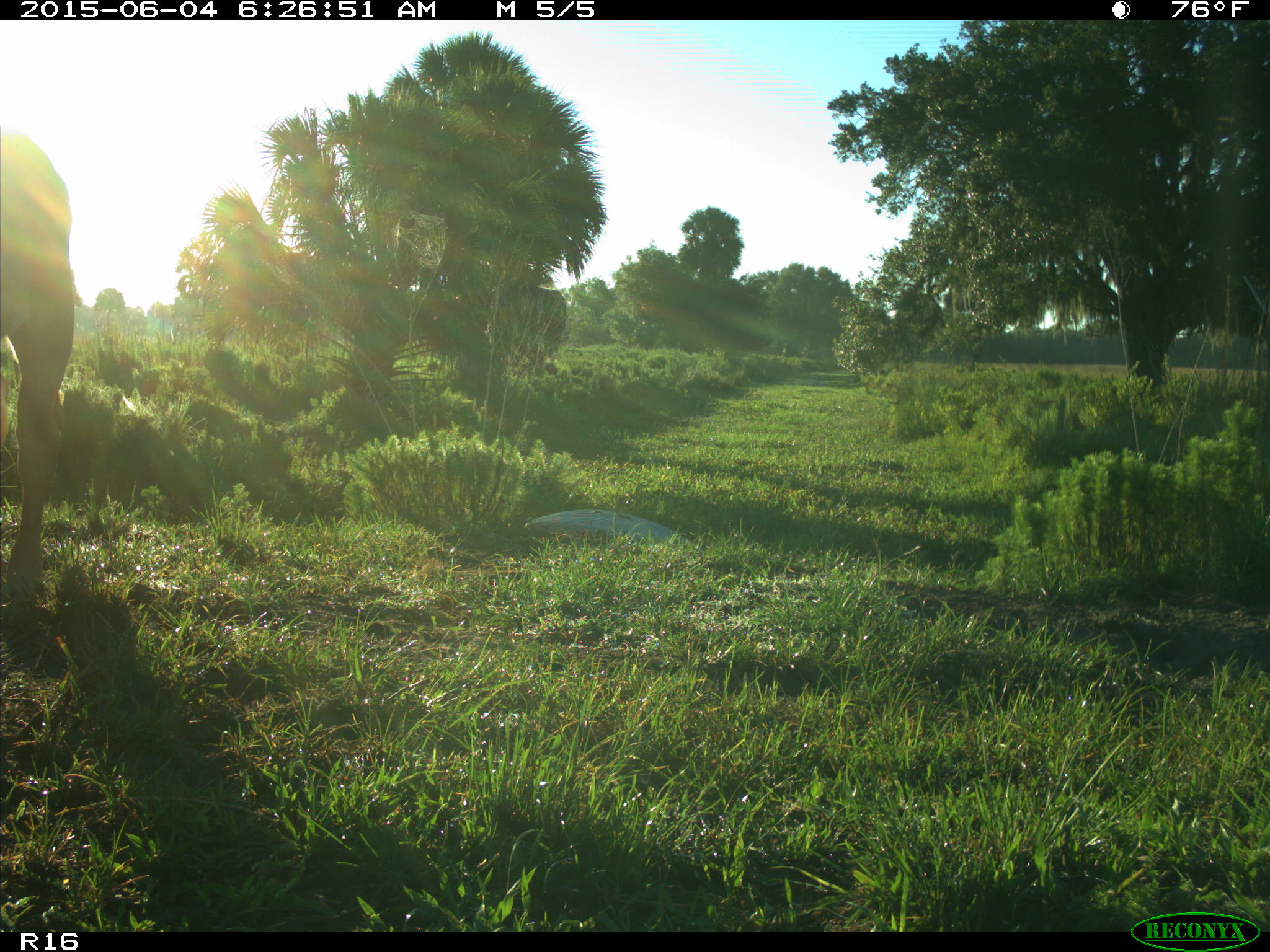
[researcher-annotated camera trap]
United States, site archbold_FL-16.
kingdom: Animalia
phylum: Chordata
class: Mammalia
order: Artiodactyla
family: Bovidae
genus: Bos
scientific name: Bos taurus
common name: domestic cow